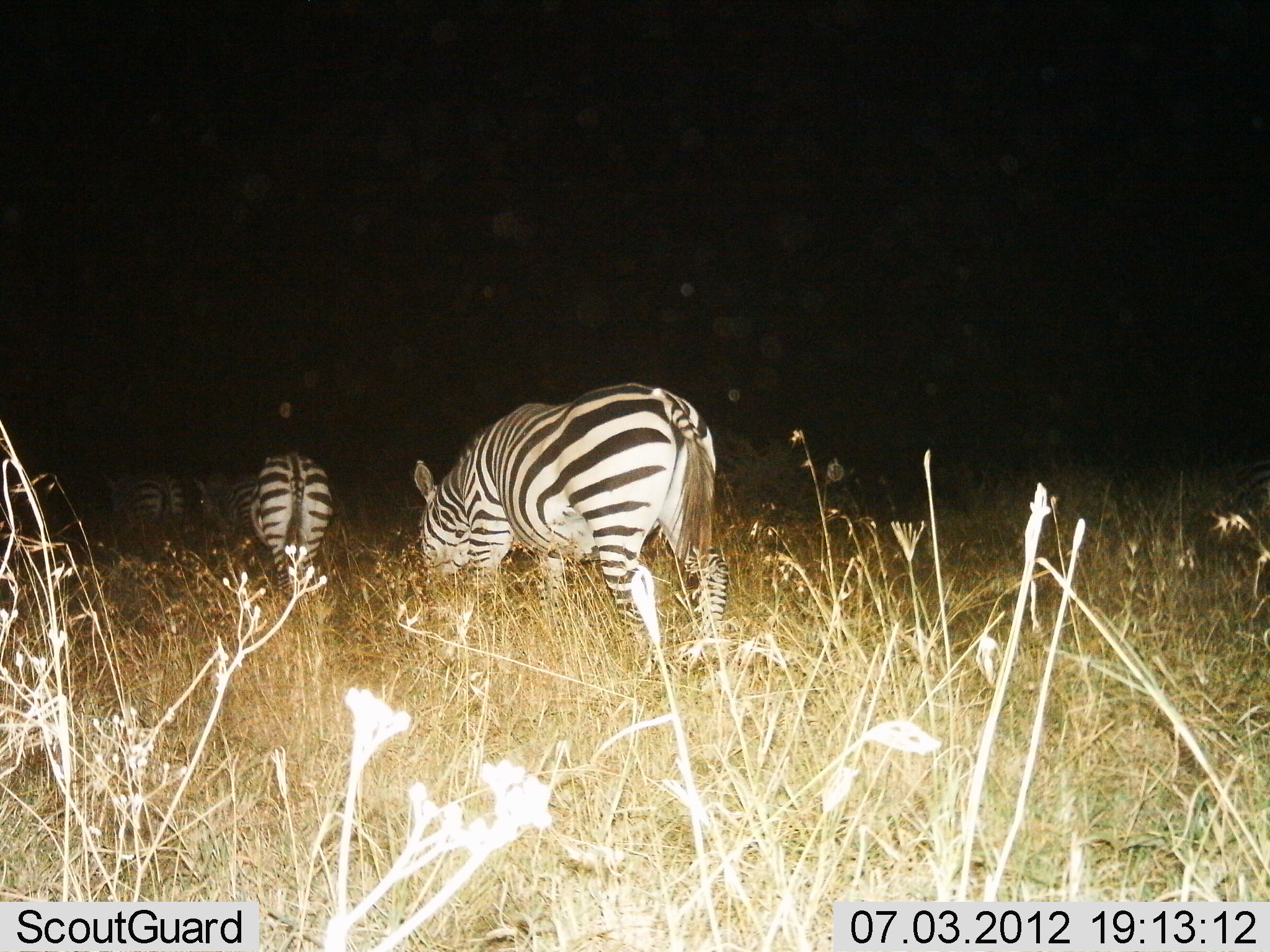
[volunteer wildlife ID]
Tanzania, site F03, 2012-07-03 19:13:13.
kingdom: Animalia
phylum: Chordata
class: Mammalia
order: Perissodactyla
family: Equidae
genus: Equus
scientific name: Equus quagga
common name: plains zebra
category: zebra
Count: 4.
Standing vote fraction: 20%.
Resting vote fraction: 0%.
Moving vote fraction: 50%.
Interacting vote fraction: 0%.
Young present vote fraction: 0%.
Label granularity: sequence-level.